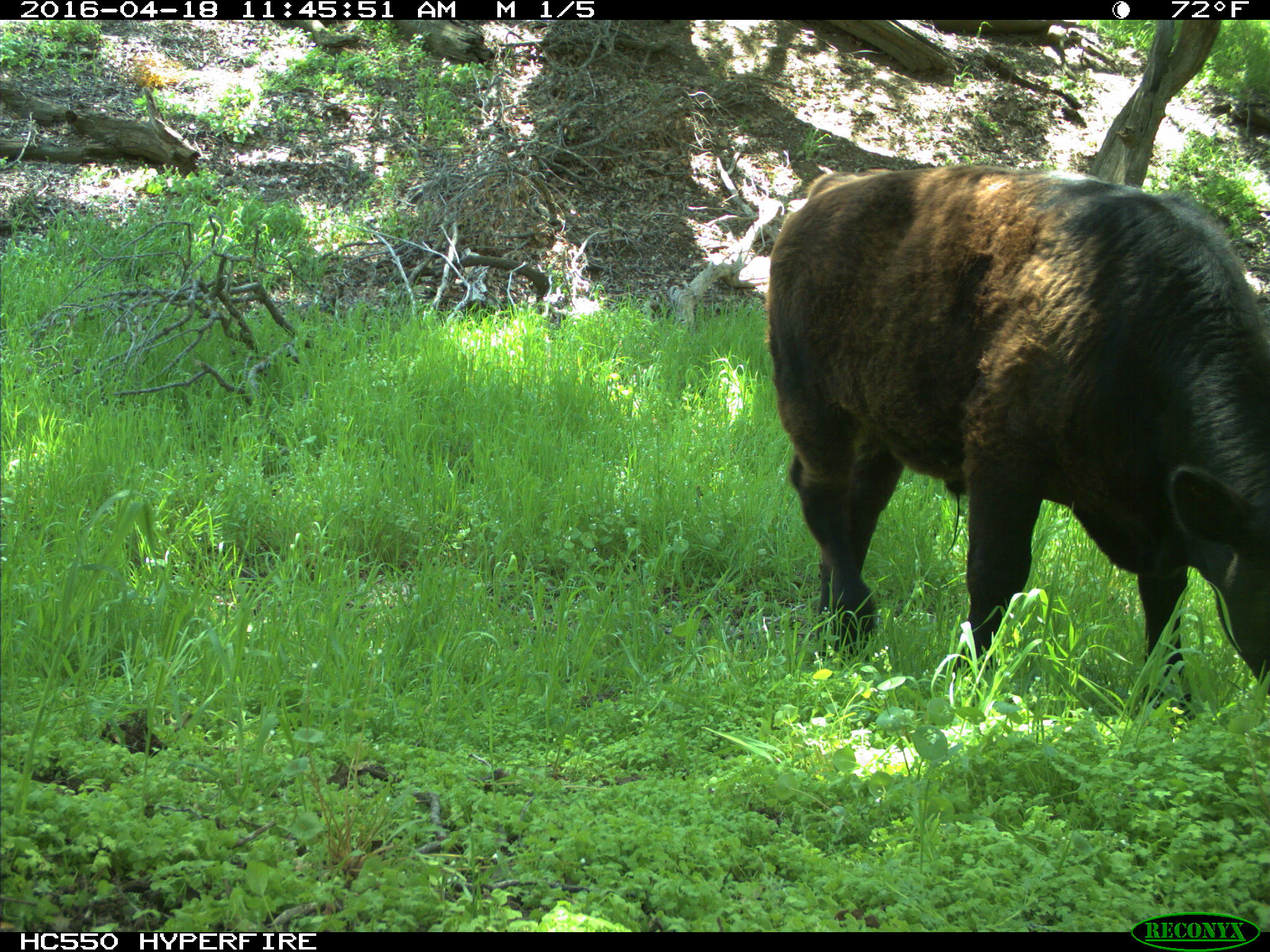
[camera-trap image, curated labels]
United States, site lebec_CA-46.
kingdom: Animalia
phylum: Chordata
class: Mammalia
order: Artiodactyla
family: Bovidae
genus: Bos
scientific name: Bos taurus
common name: domestic cow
Bos taurus (domestic cow).